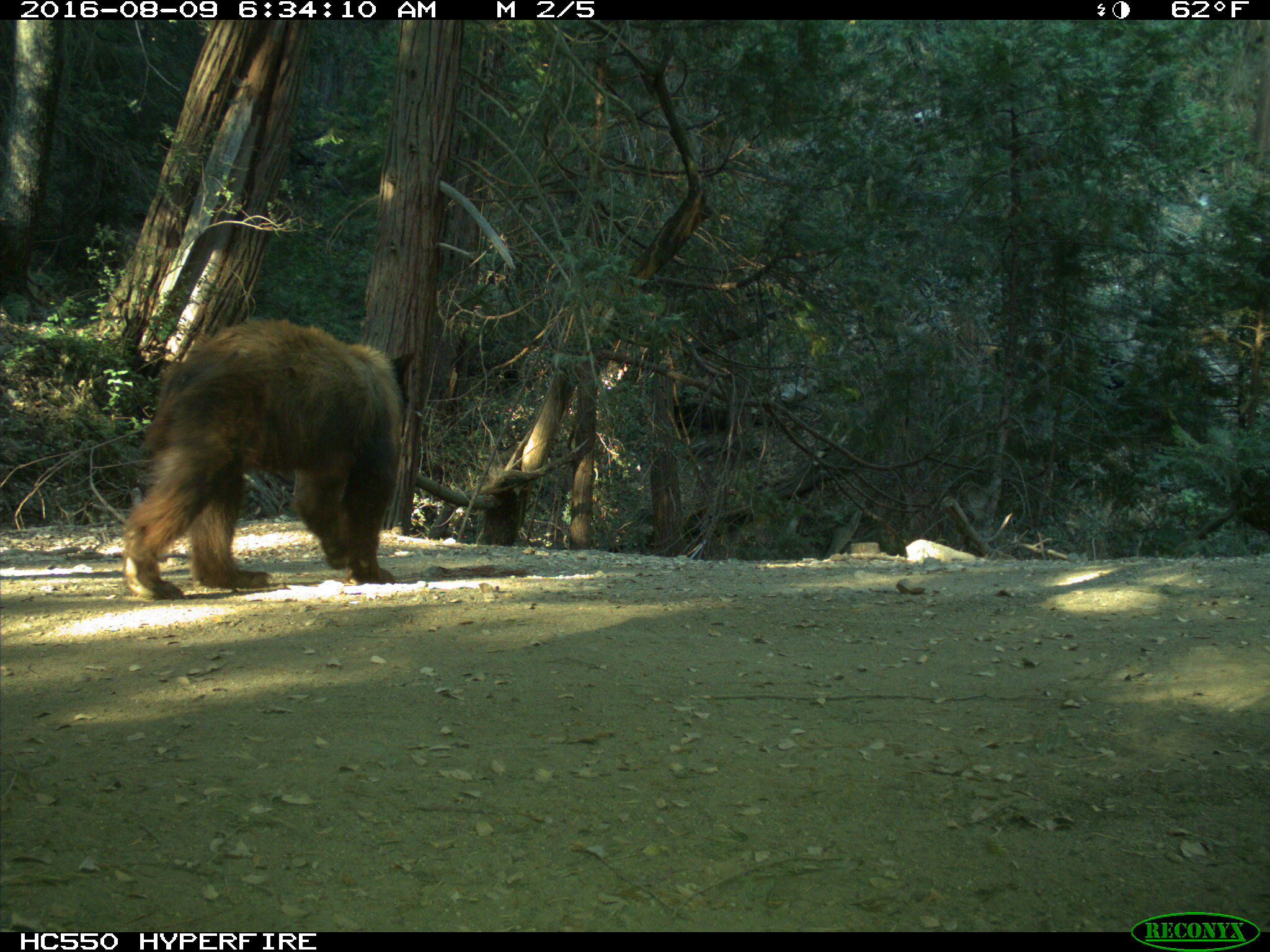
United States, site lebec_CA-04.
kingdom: Animalia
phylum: Chordata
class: Mammalia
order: Carnivora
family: Ursidae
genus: Ursus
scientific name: Ursus americanus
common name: american black bear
Ursus americanus (american black bear).